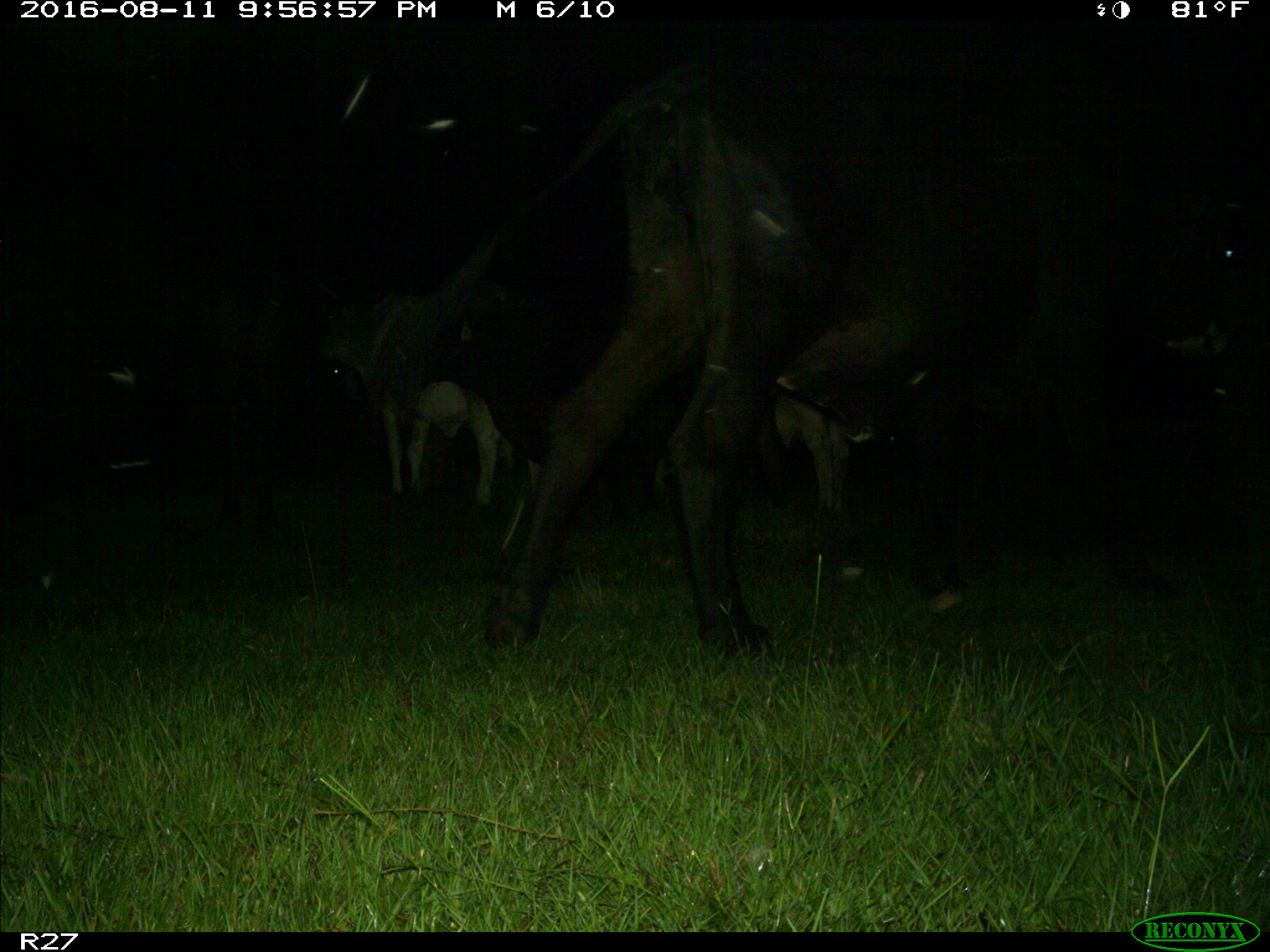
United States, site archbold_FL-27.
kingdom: Animalia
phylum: Chordata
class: Mammalia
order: Artiodactyla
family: Bovidae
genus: Bos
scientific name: Bos taurus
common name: domestic cow